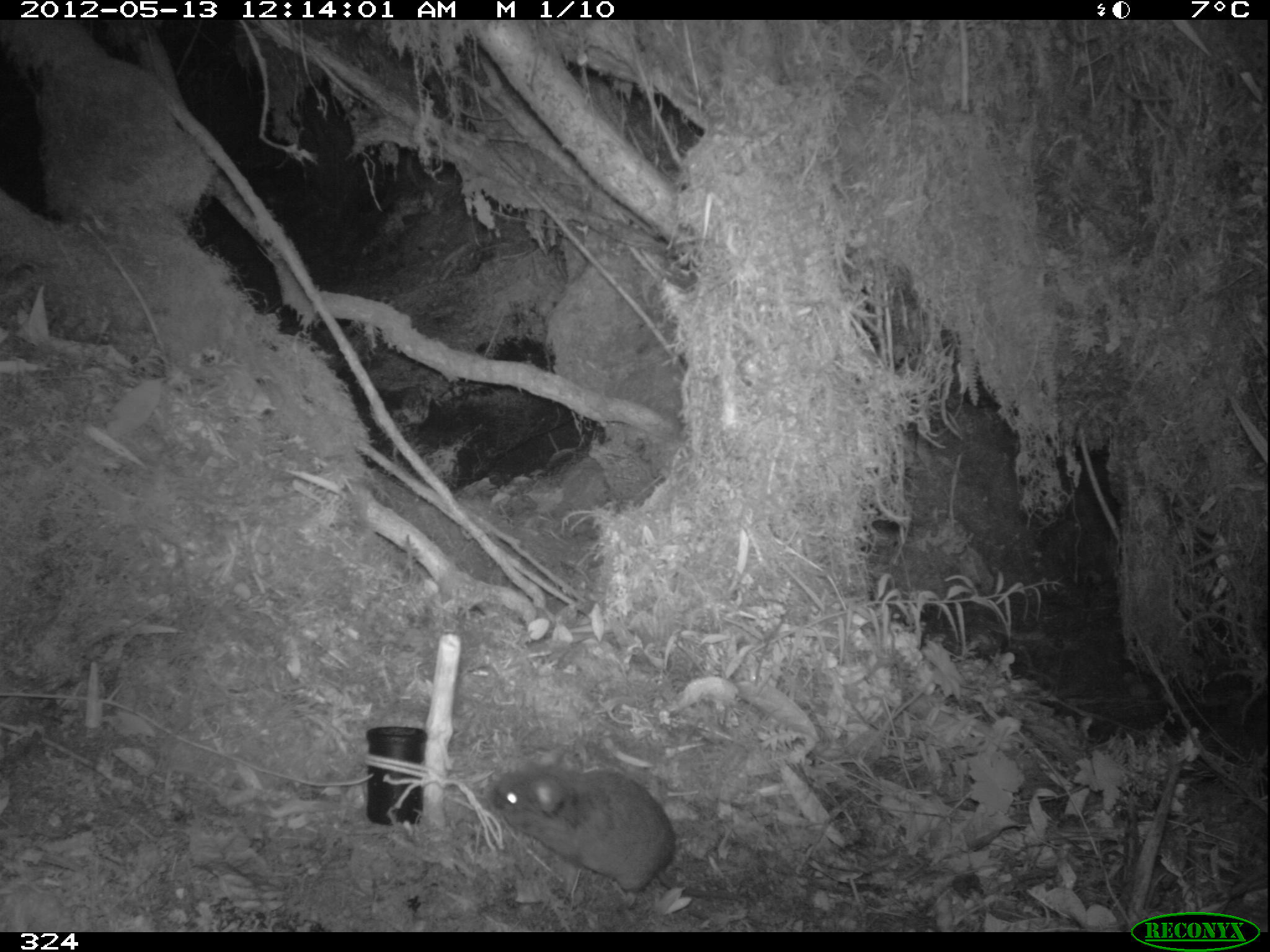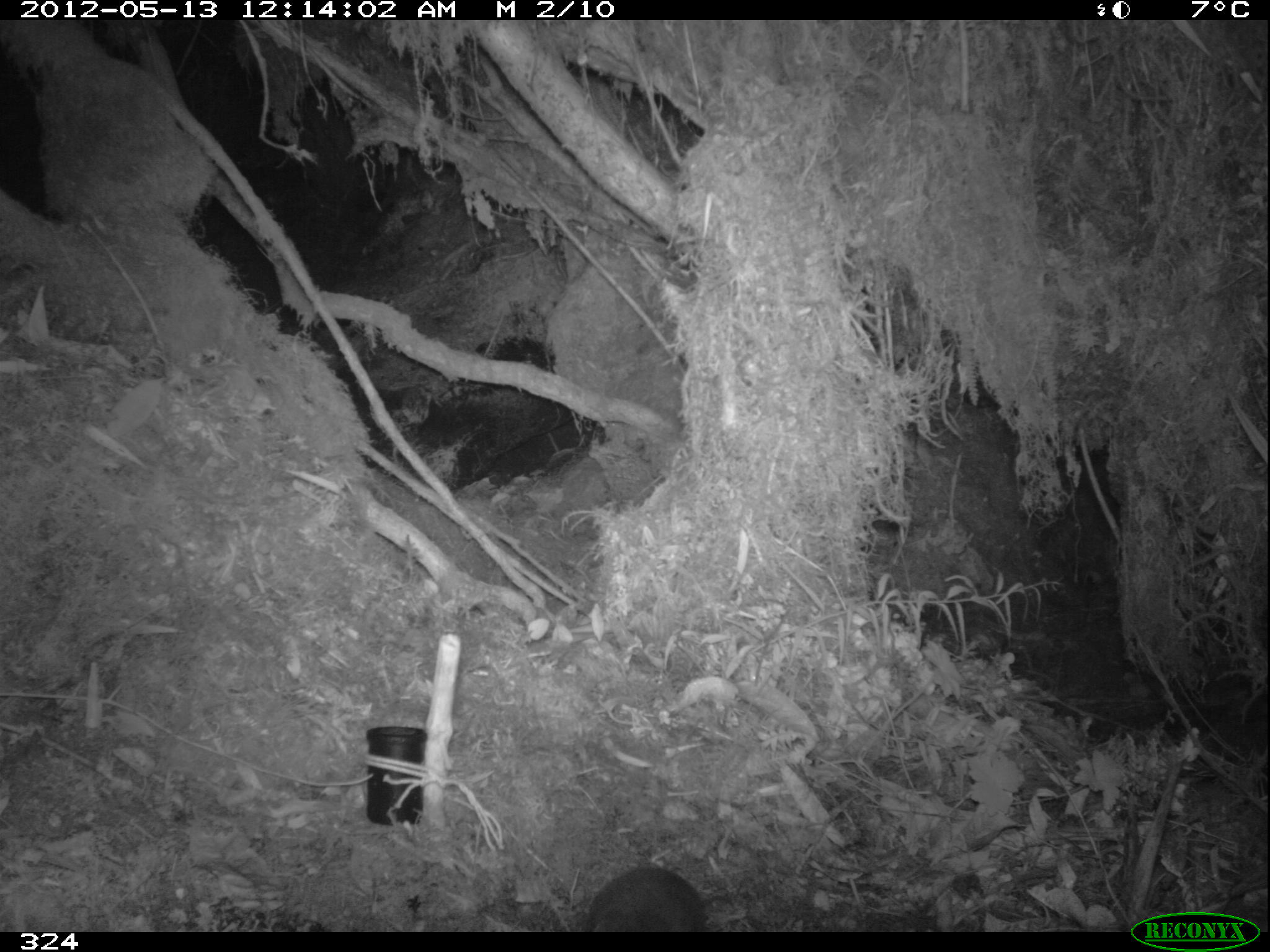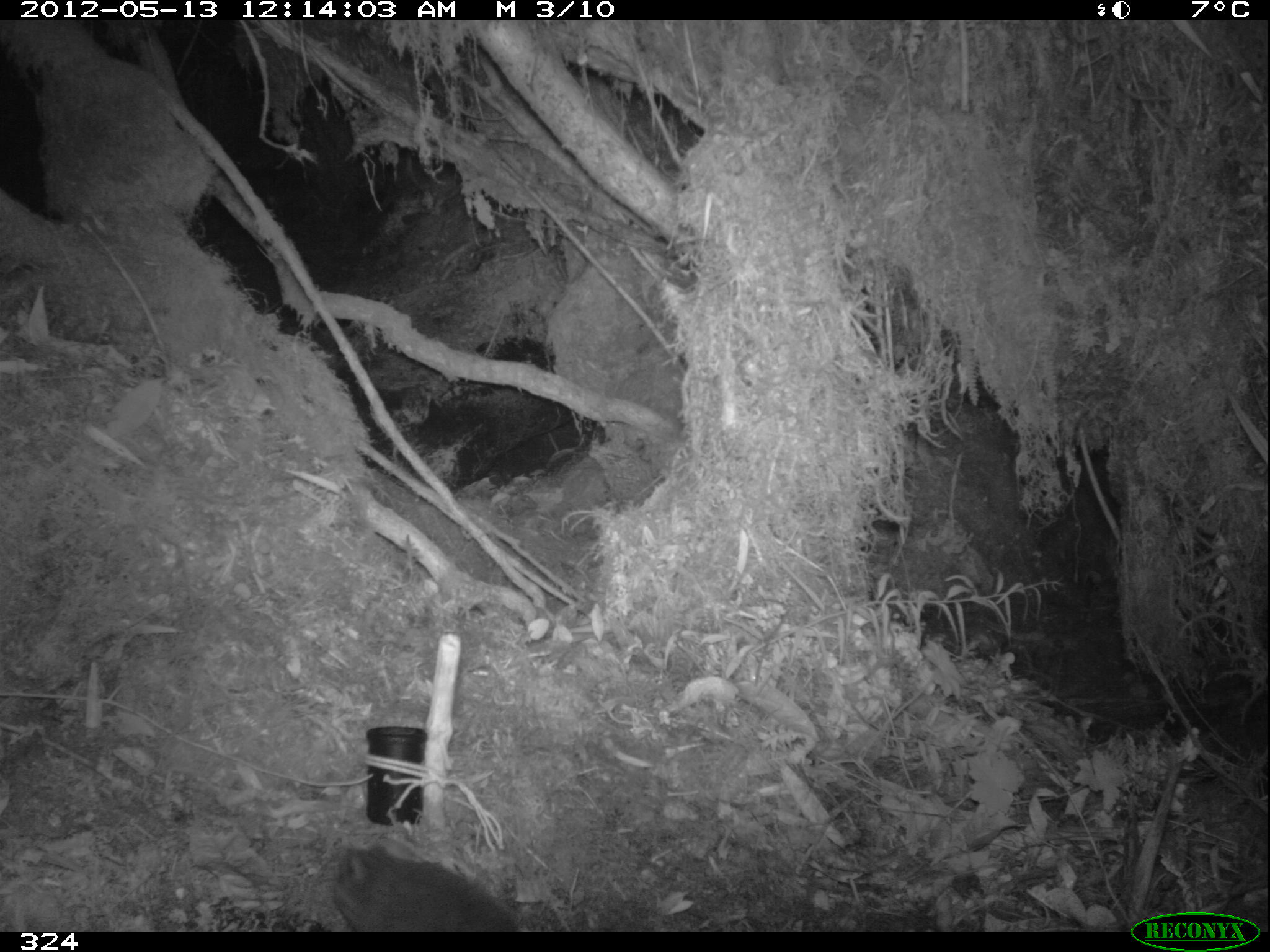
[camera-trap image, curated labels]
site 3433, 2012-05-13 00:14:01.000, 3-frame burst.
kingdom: Animalia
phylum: Chordata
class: Mammalia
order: Rodentia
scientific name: Rodentia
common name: rodents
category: unknown rodent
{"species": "unknown rodent (rodents) (Rodentia)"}